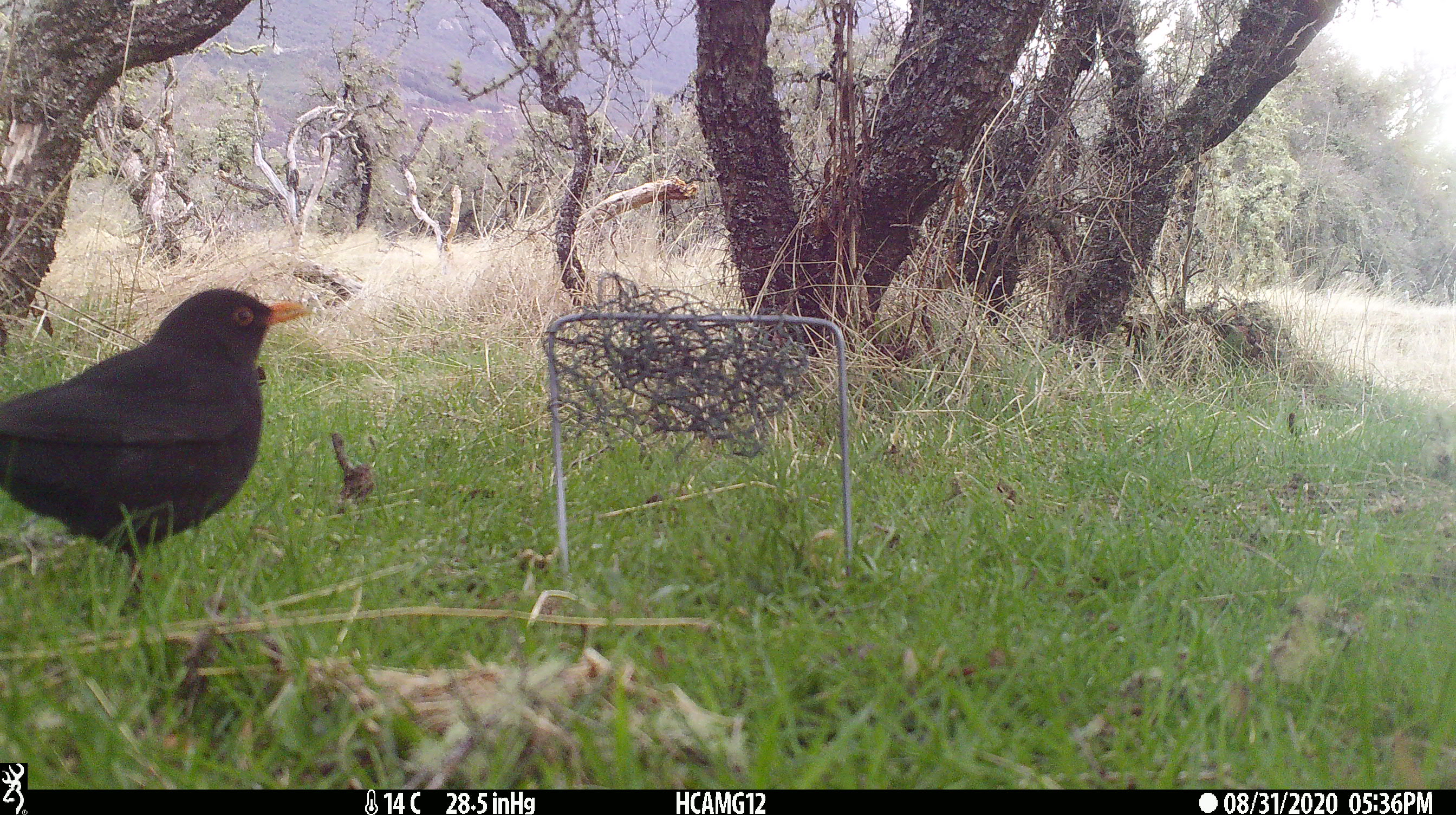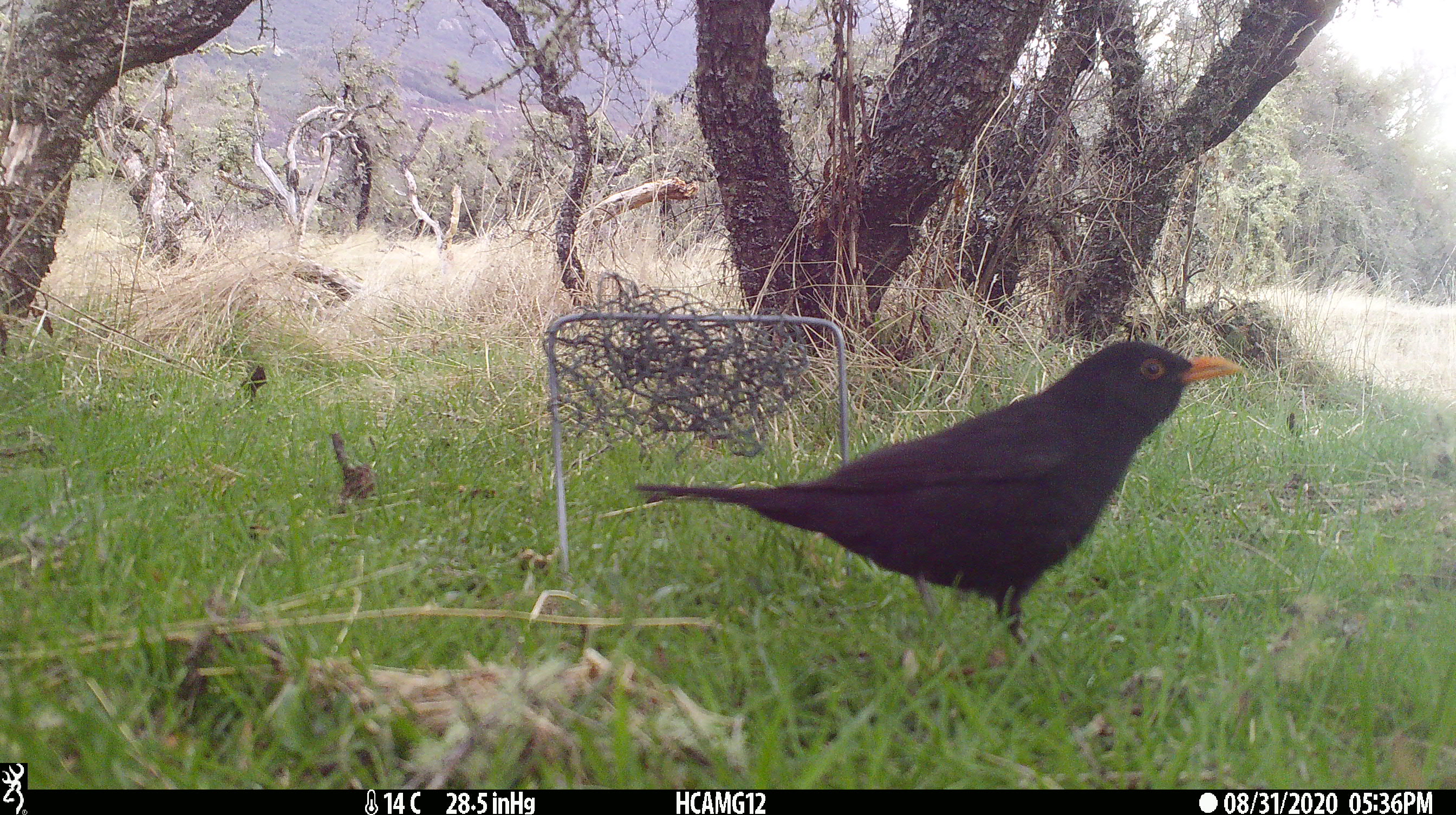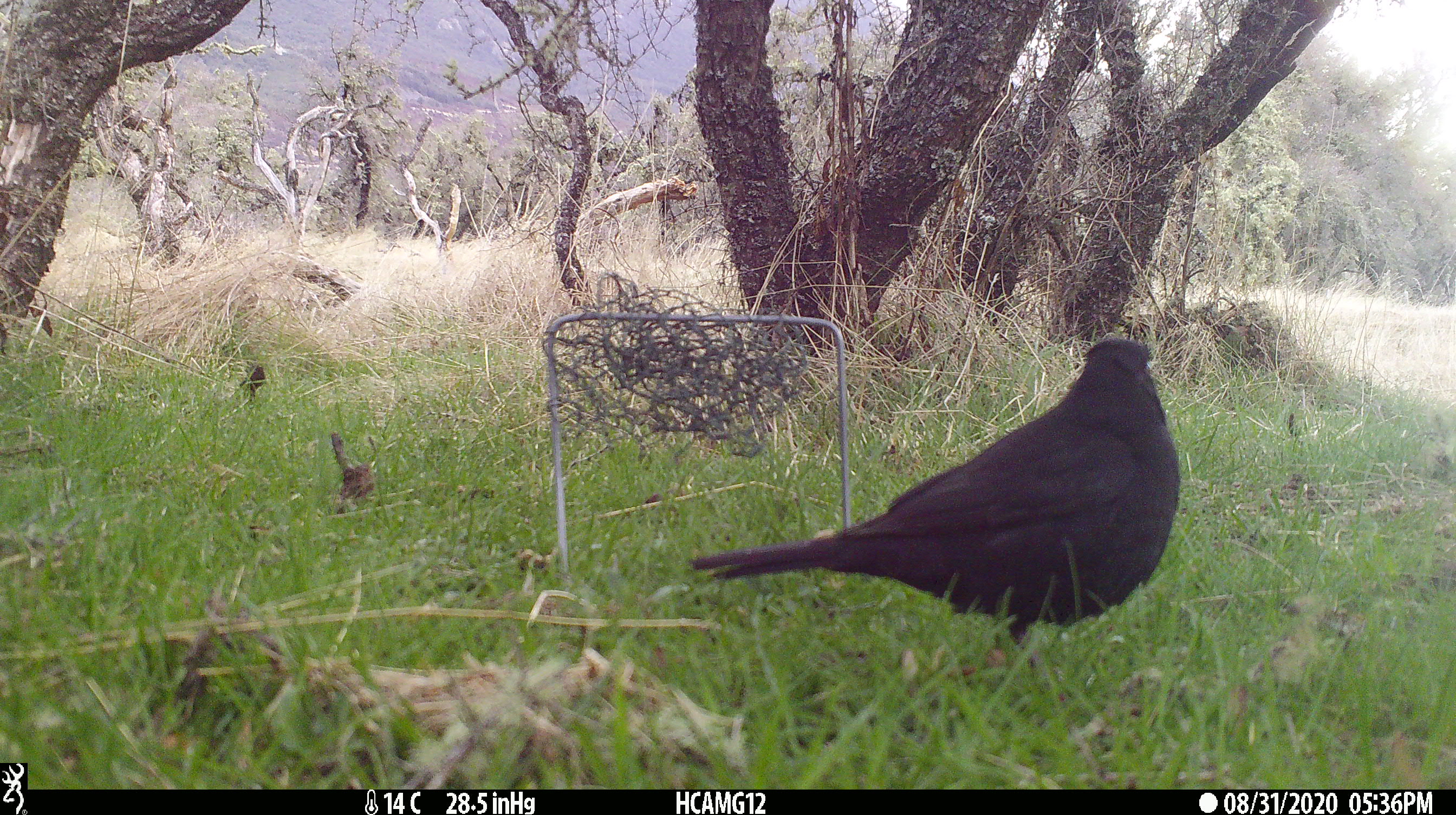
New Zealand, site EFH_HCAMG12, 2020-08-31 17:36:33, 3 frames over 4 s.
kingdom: Animalia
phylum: Chordata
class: Aves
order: Passeriformes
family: Turdidae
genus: Turdus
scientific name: Turdus merula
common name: eurasian blackbird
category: blackbird